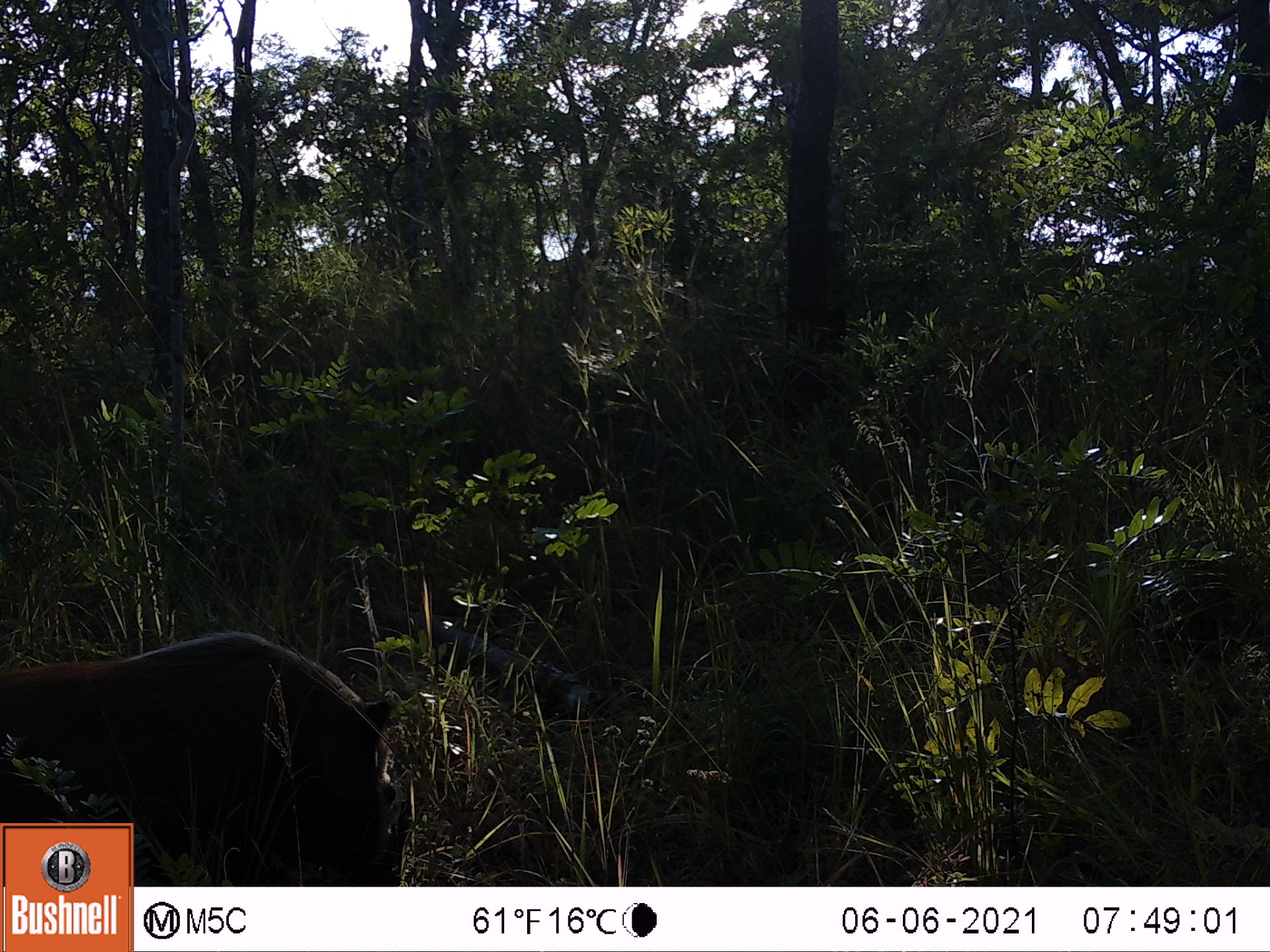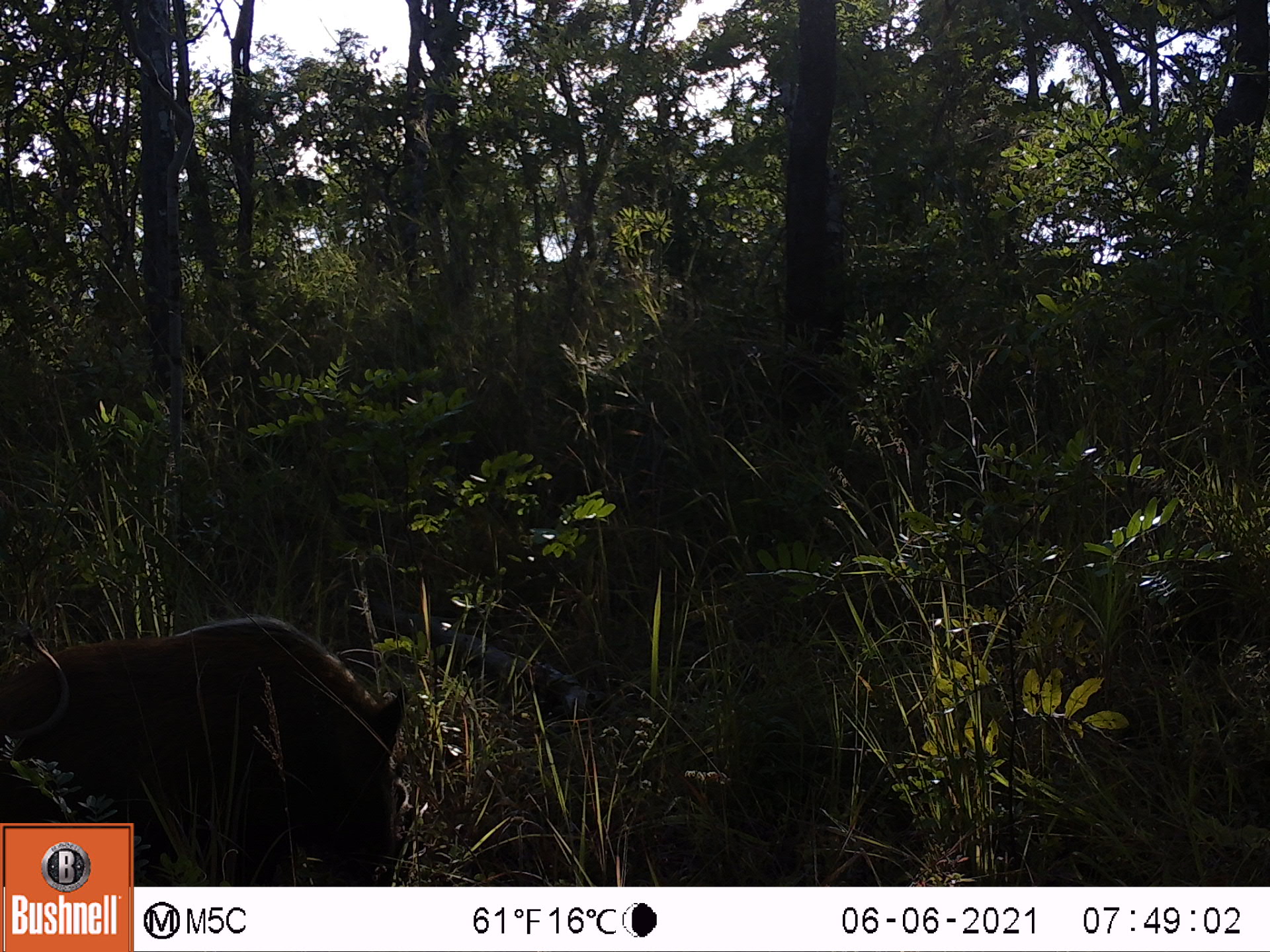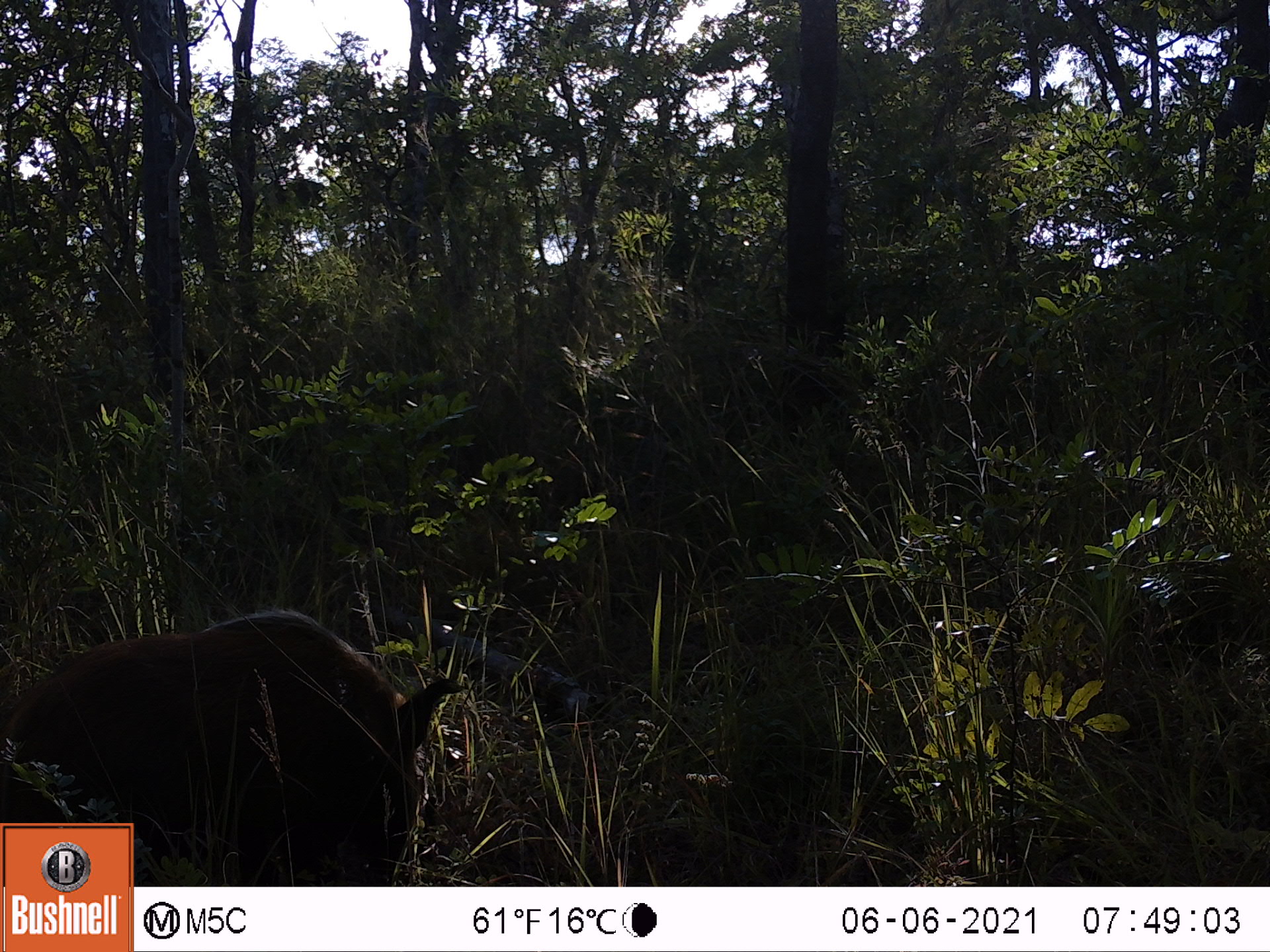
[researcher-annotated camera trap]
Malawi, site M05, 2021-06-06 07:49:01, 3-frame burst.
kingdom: Animalia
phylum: Chordata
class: Mammalia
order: Artiodactyla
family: Suidae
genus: Potamochoerus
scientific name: Potamochoerus larvatus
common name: bushpig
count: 1